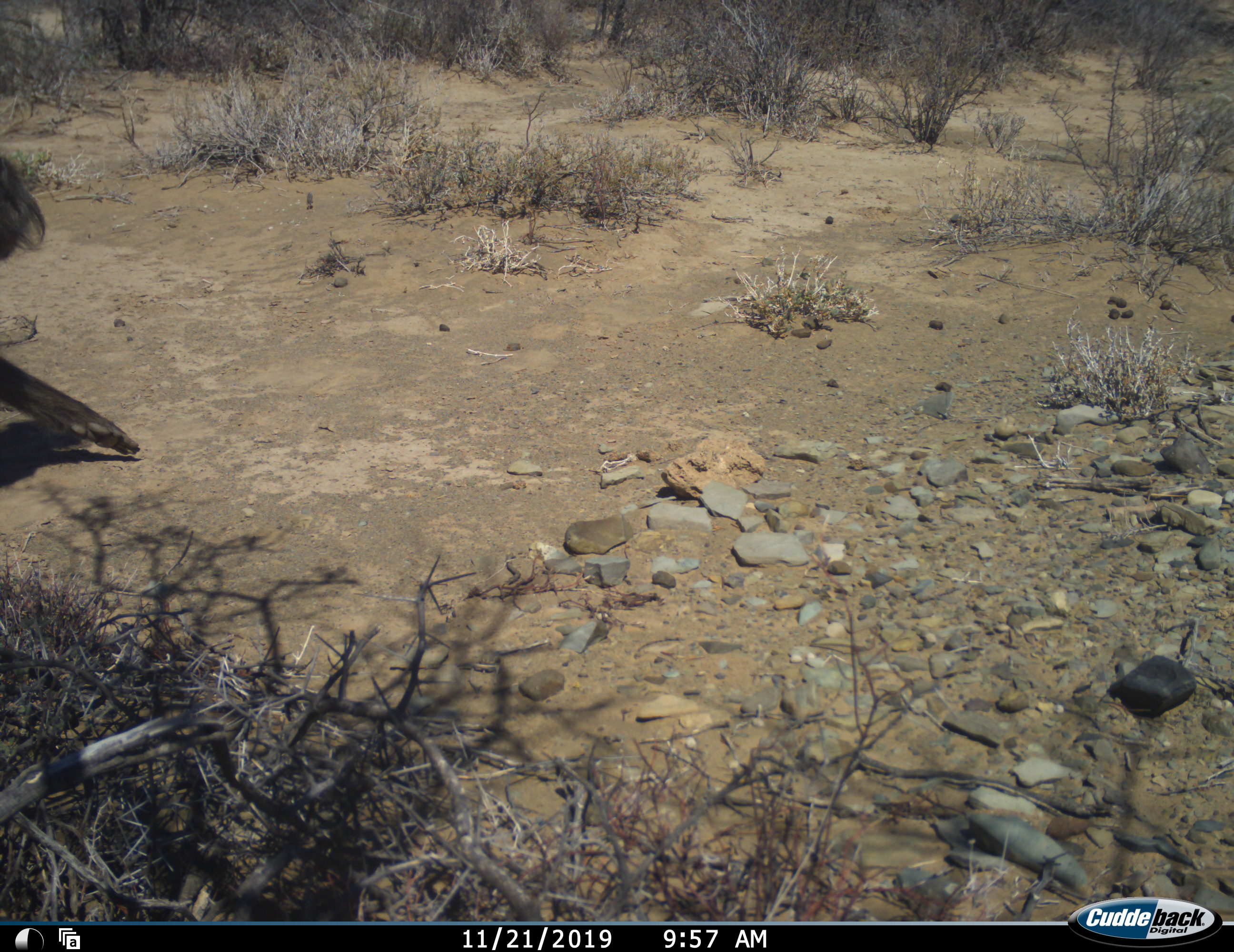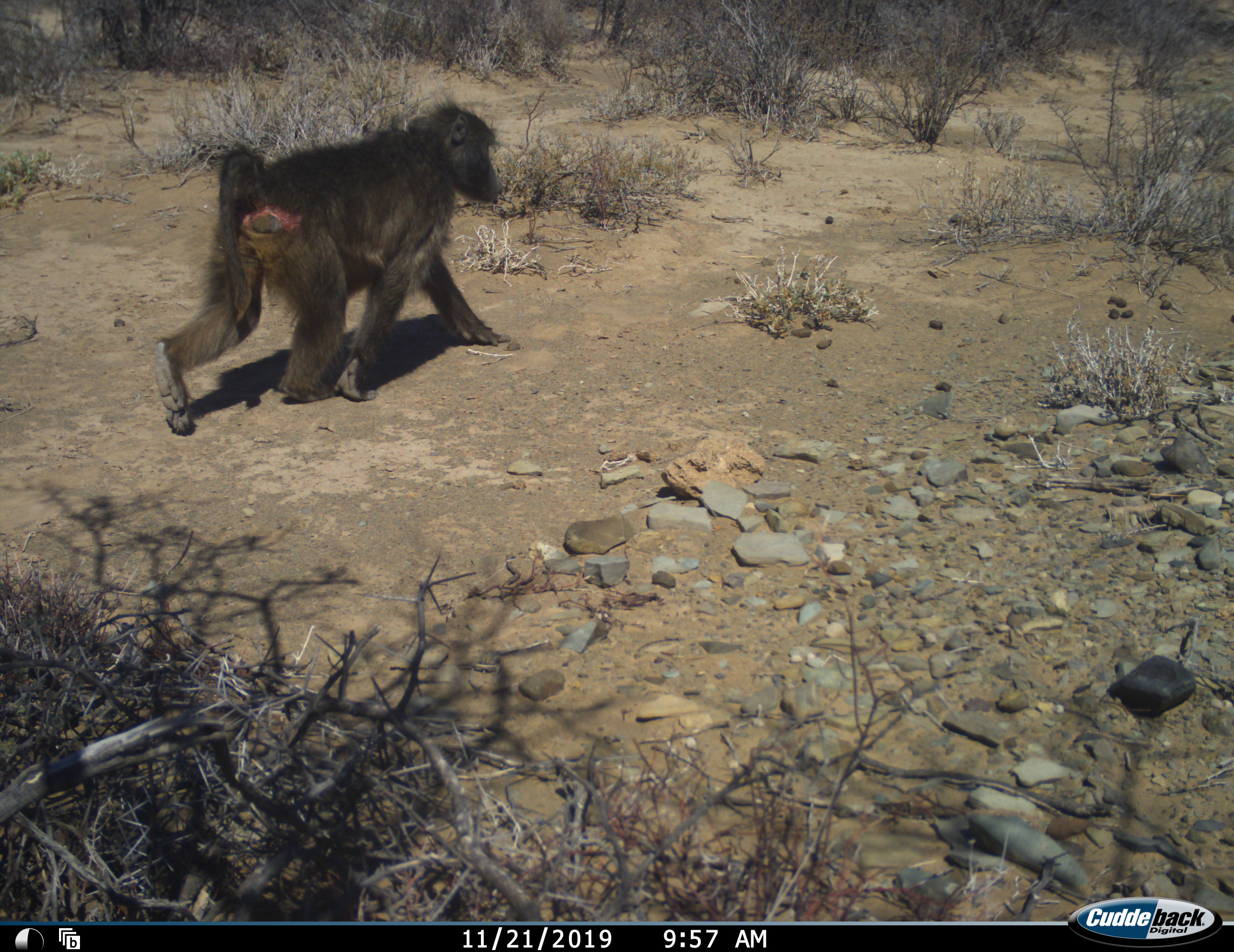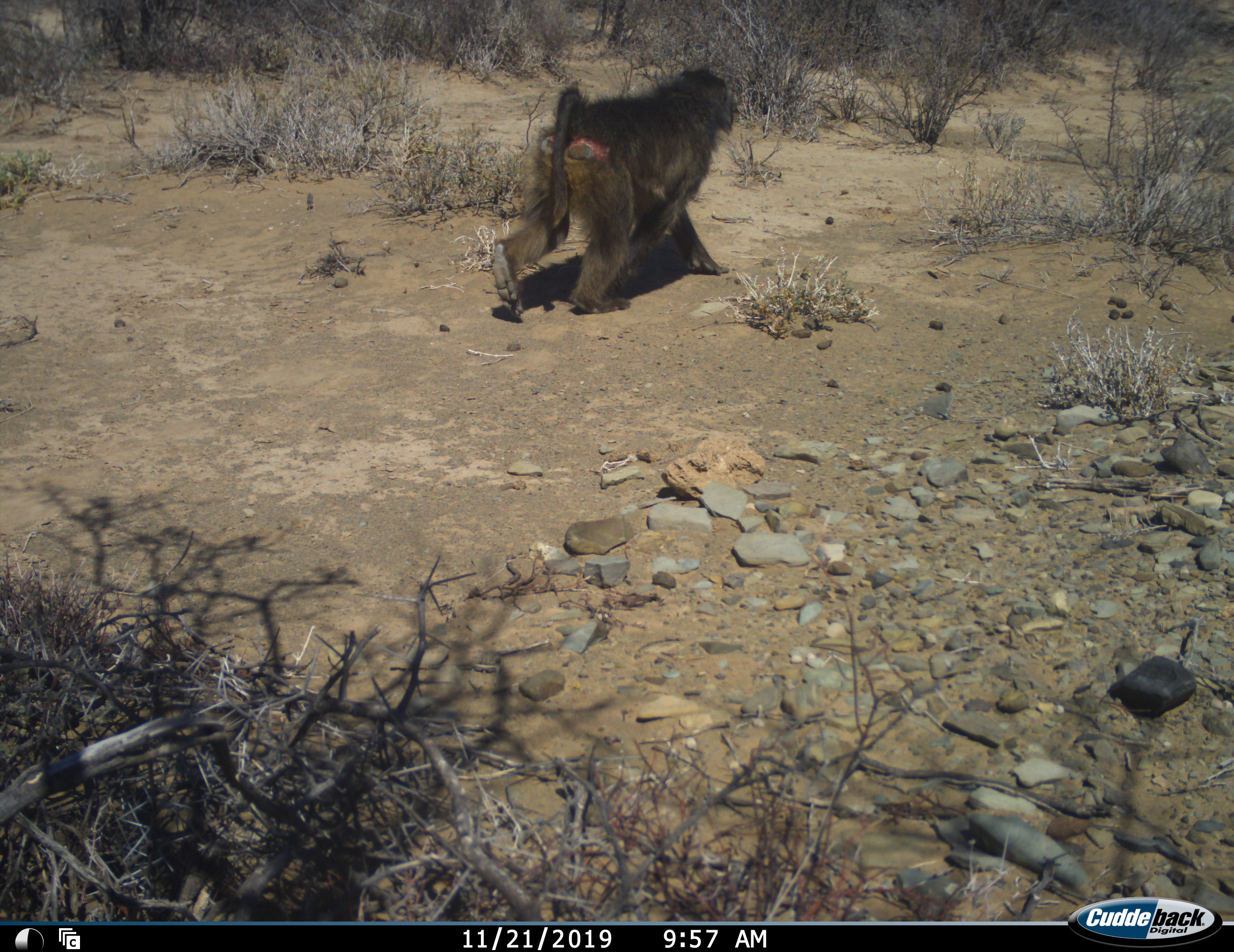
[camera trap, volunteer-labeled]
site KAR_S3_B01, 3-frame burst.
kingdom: Animalia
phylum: Chordata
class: Mammalia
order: Primates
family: Cercopithecidae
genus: Papio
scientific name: Papio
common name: baboon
Baboon (Papio), count 1. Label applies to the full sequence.